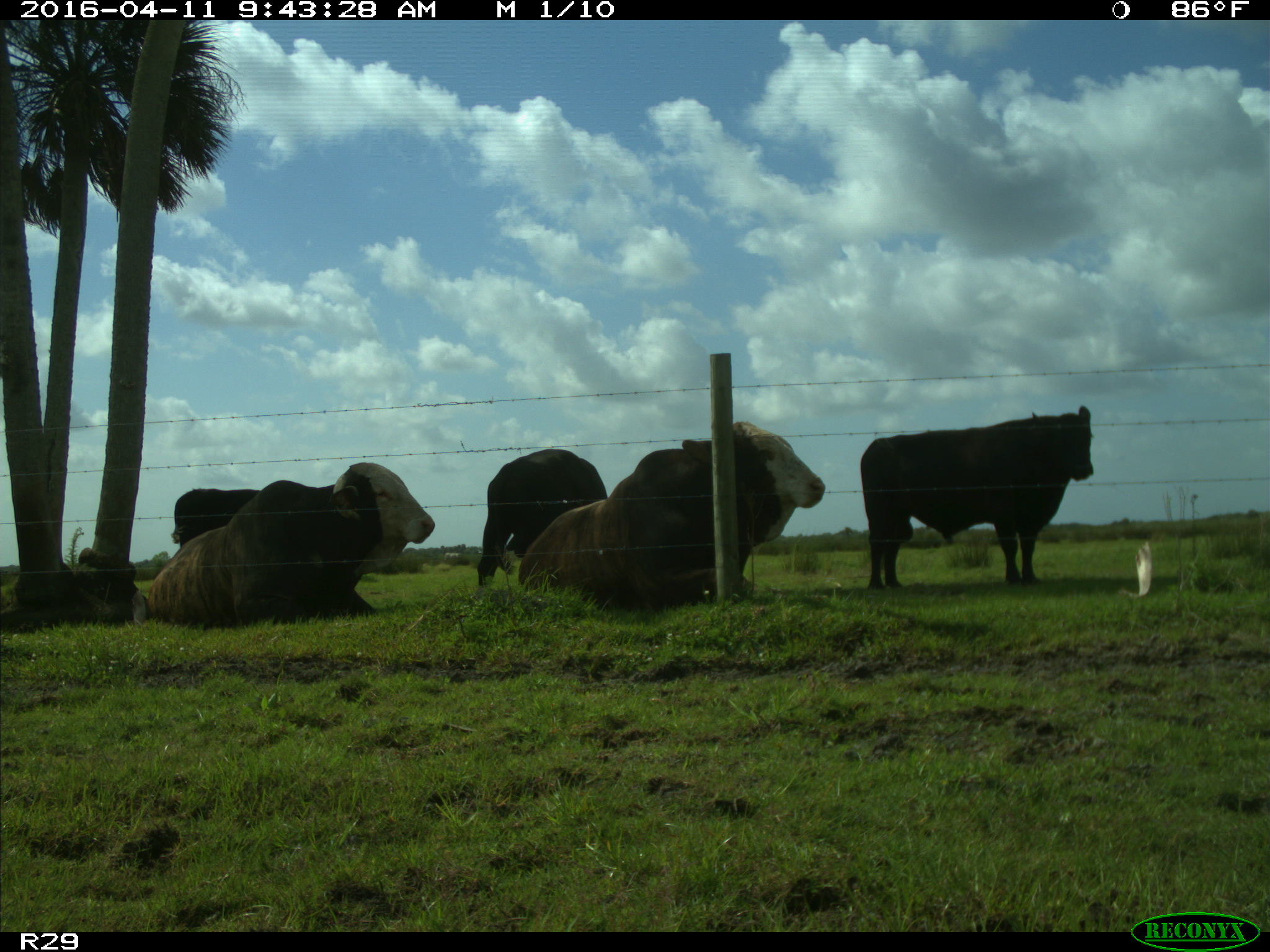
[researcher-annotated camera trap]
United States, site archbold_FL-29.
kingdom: Animalia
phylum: Chordata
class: Mammalia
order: Artiodactyla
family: Bovidae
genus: Bos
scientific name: Bos taurus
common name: domestic cow